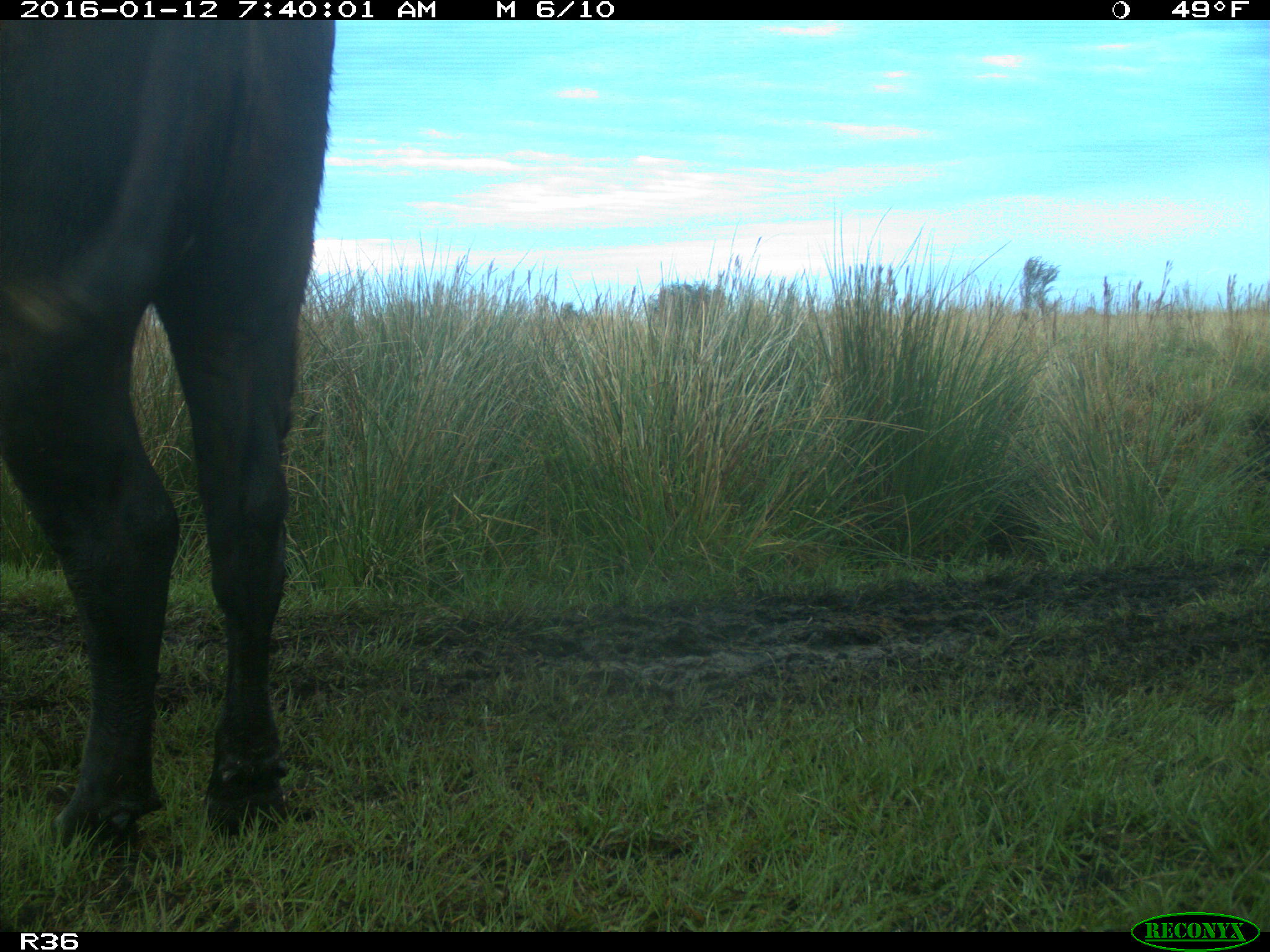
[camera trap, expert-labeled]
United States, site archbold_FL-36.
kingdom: Animalia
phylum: Chordata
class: Mammalia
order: Artiodactyla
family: Bovidae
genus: Bos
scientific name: Bos taurus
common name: domestic cow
Bos taurus (domestic cow).